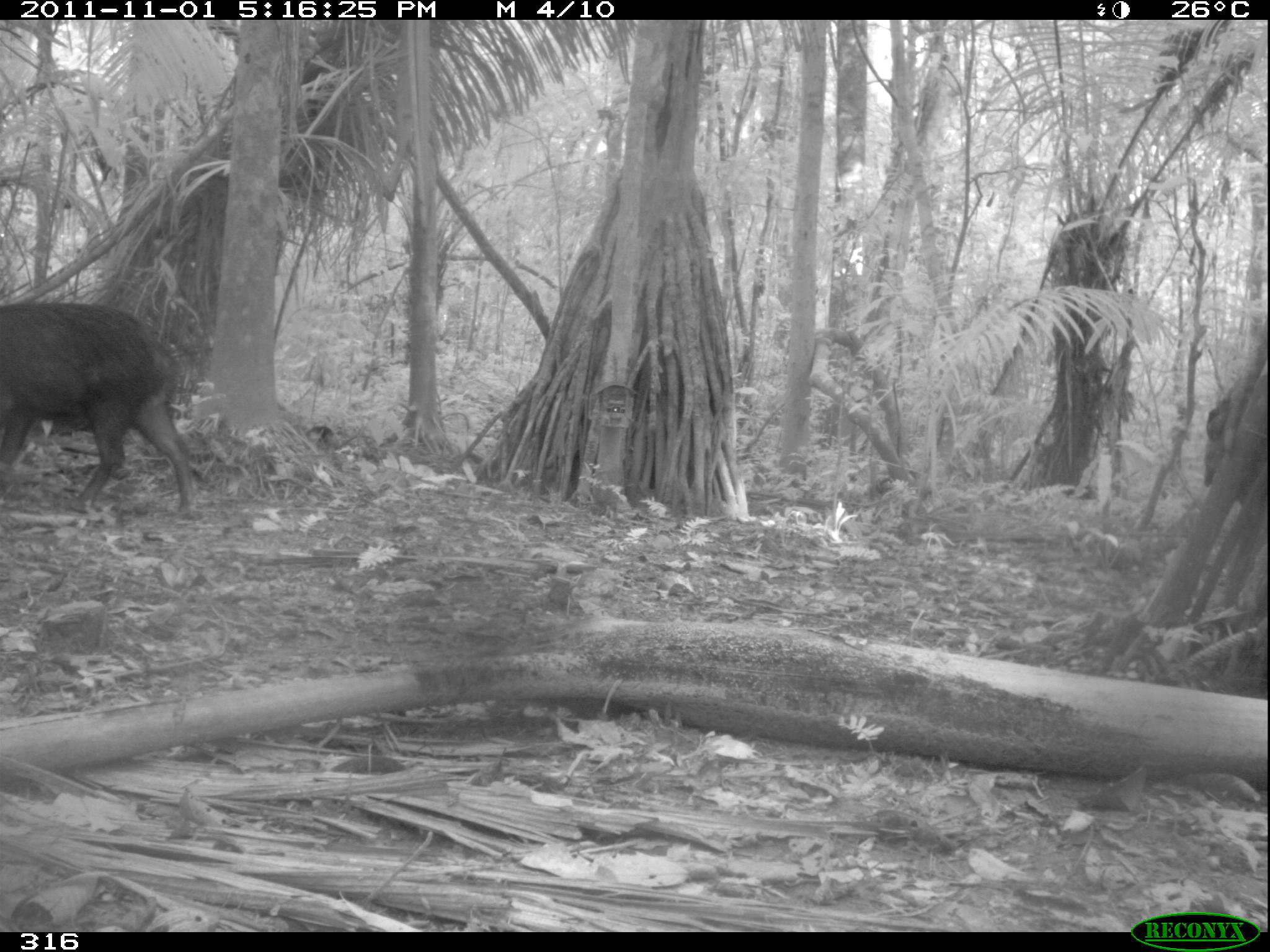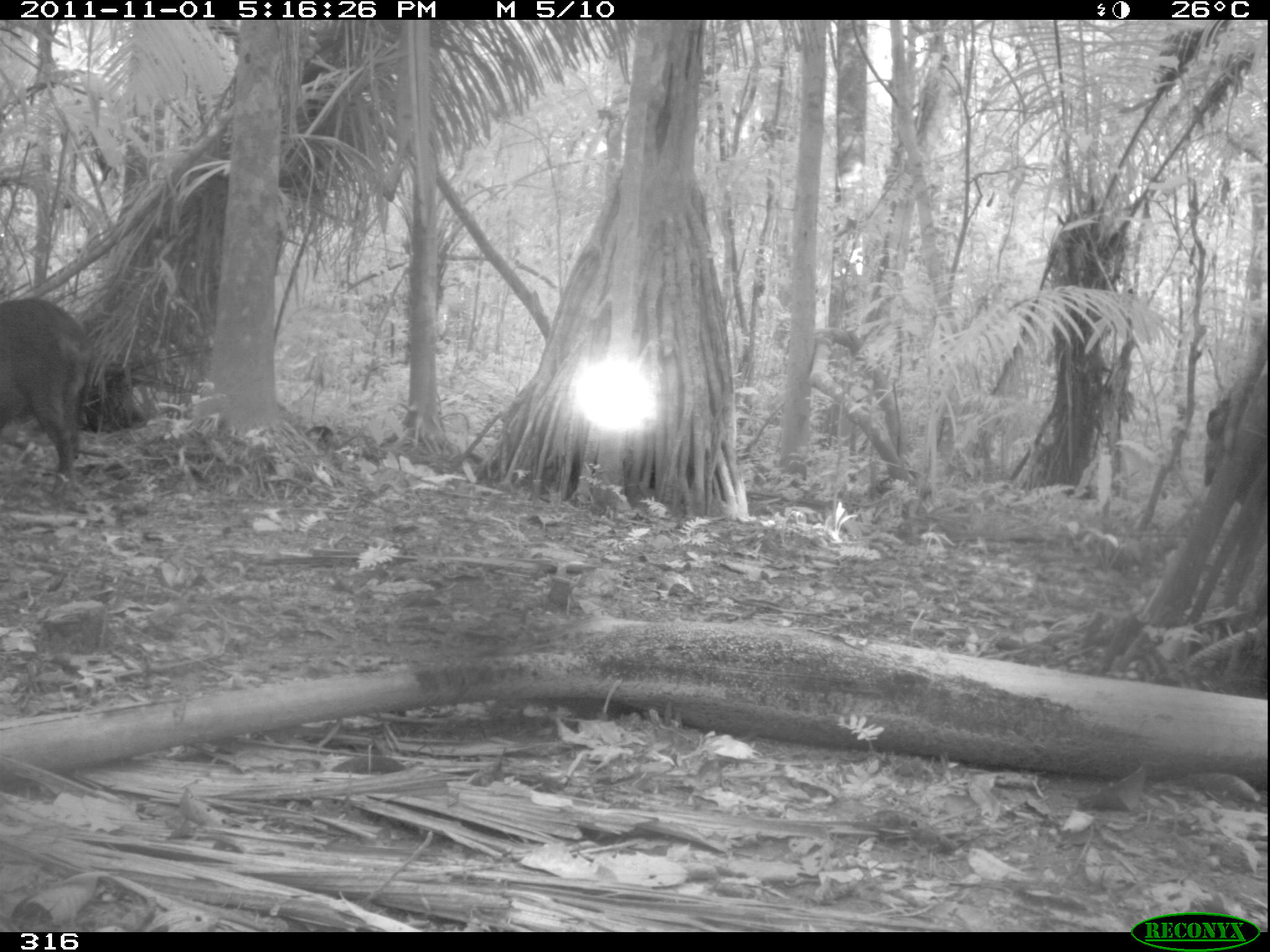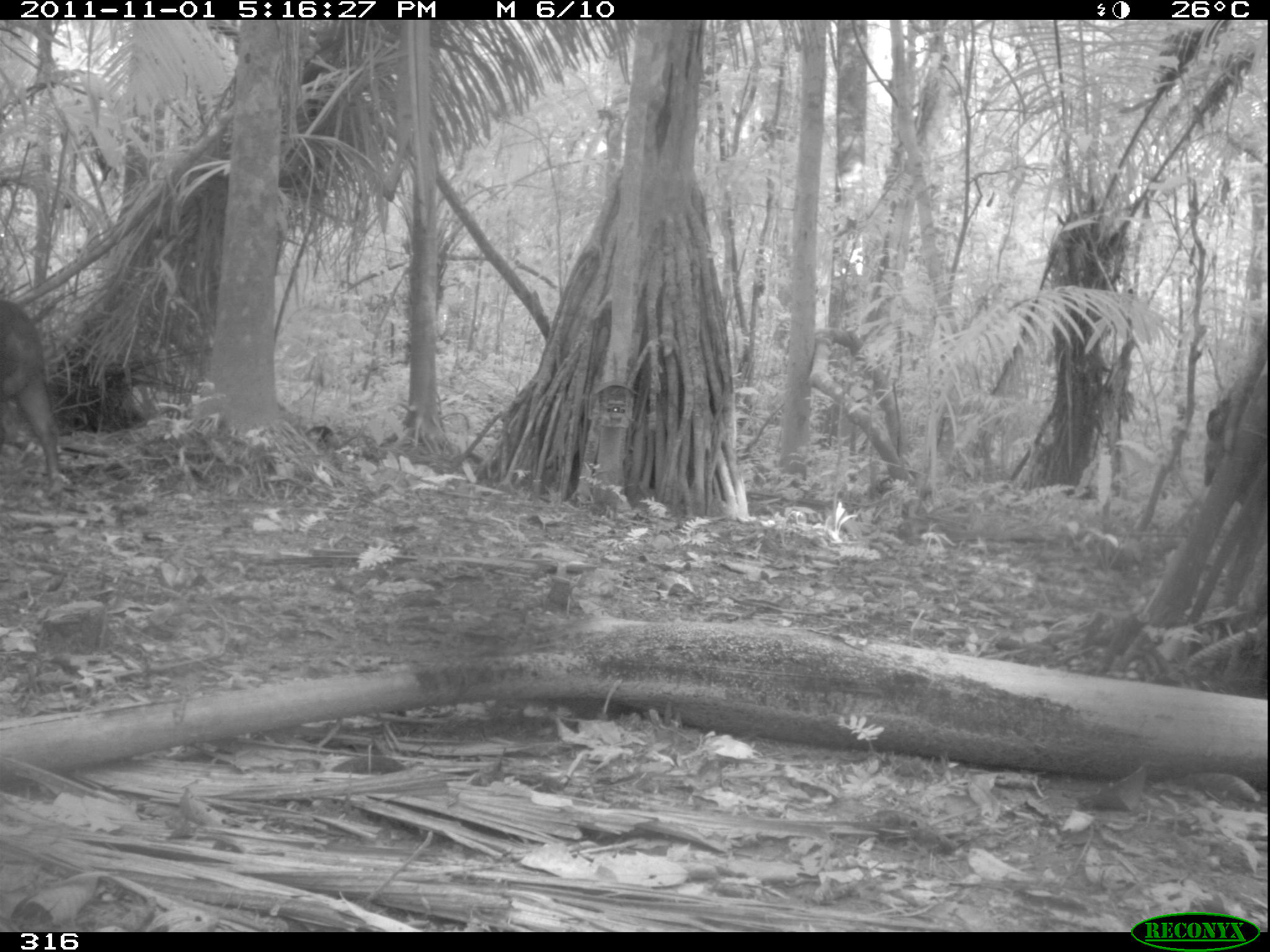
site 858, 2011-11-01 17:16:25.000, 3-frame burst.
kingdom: Animalia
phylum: Chordata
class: Mammalia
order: Artiodactyla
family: Tayassuidae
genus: Tayassu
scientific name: Tayassu pecari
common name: white-lipped peccary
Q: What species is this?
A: Tayassu pecari (white-lipped peccary).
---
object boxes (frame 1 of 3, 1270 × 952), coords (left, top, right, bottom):
tayassu pecari: (0, 299, 194, 521)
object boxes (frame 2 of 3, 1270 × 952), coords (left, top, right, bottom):
tayassu pecari: (0, 296, 101, 483)